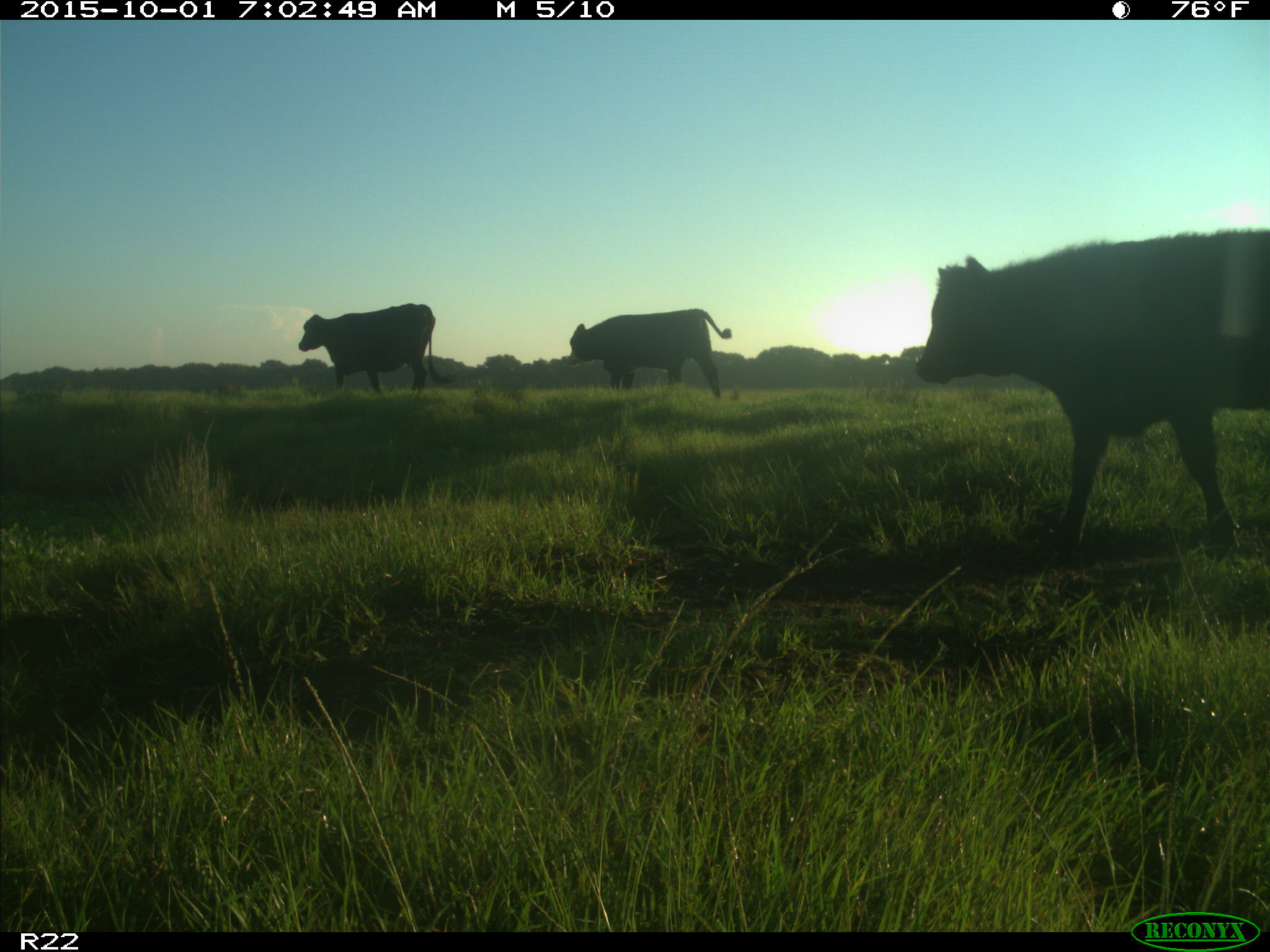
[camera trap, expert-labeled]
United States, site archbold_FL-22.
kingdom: Animalia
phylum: Chordata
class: Mammalia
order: Artiodactyla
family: Bovidae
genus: Bos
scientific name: Bos taurus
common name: domestic cow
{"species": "Bos taurus (domestic cow)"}